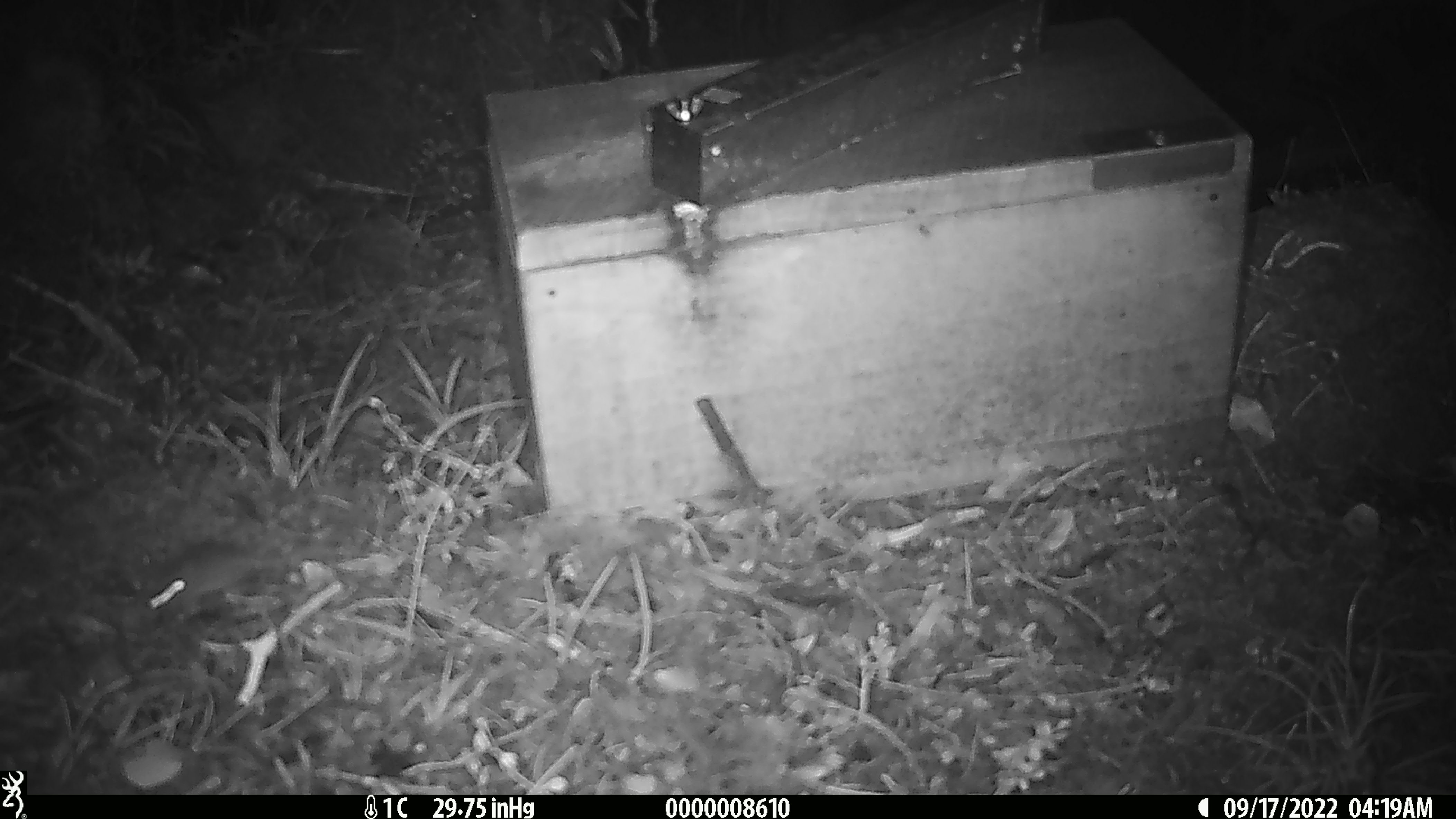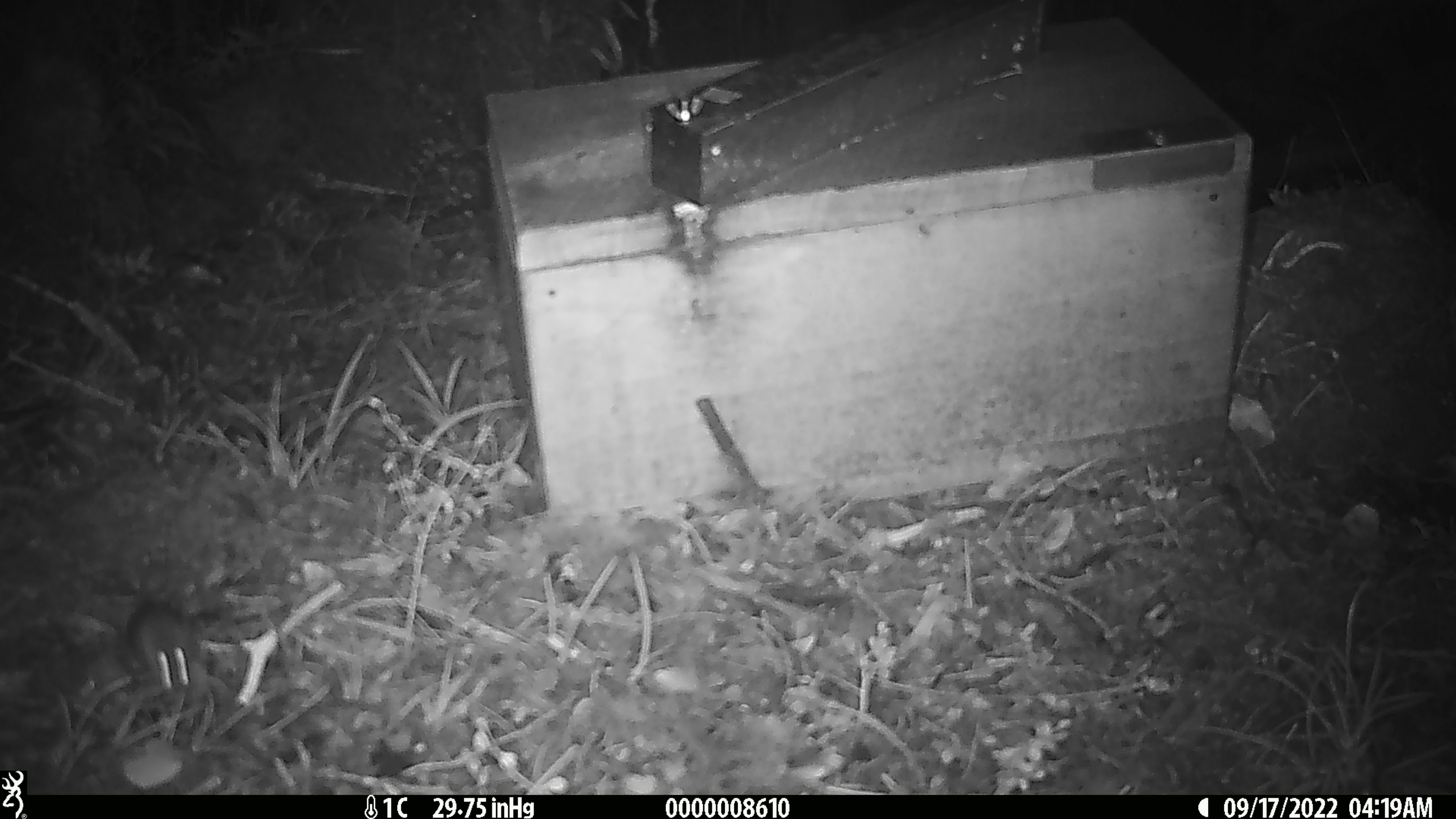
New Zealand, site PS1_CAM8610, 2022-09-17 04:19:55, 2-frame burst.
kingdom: Animalia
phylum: Chordata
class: Mammalia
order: Rodentia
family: Muridae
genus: Mus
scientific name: Mus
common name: mouse